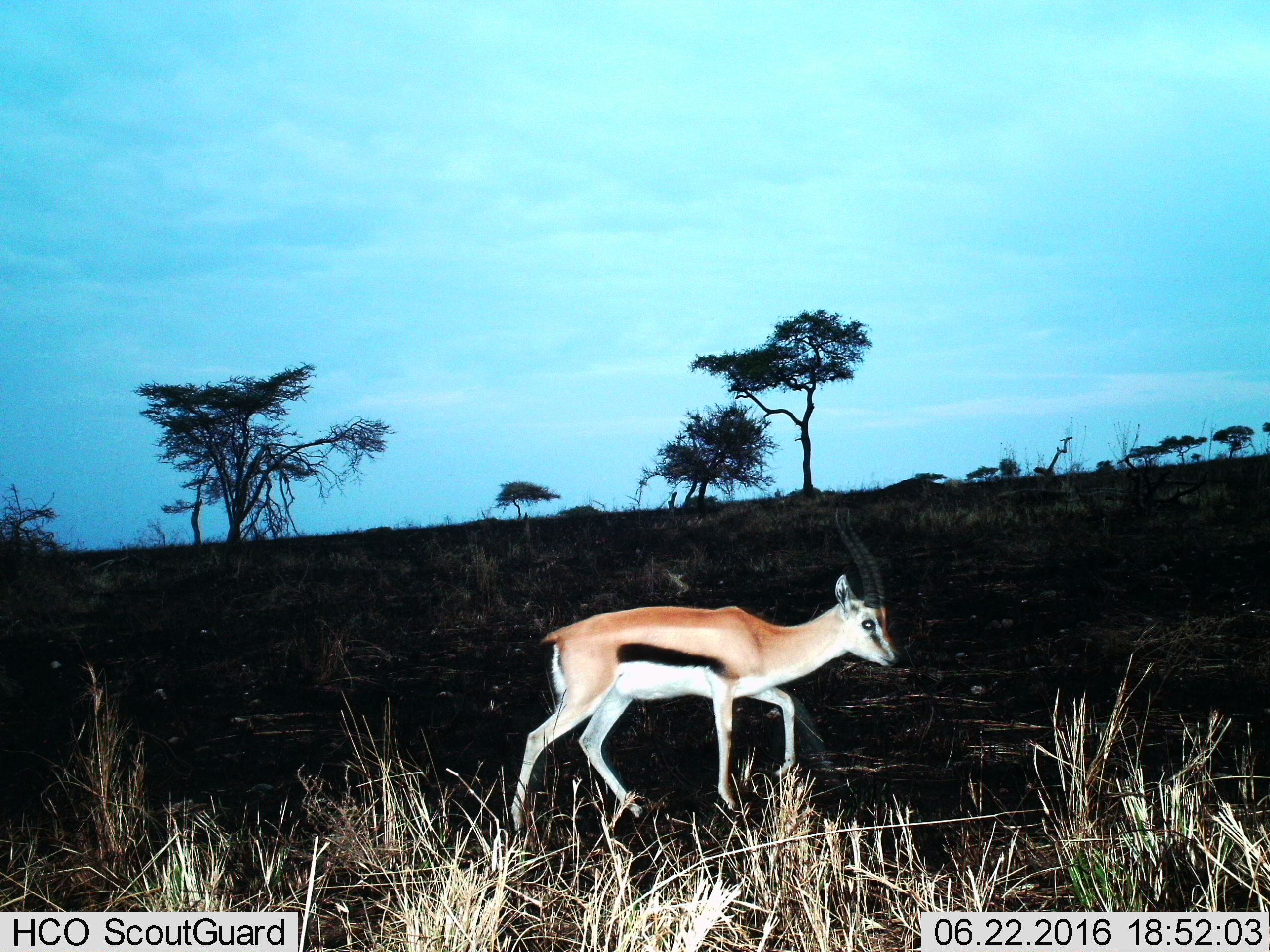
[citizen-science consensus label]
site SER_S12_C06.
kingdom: Animalia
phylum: Chordata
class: Mammalia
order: Artiodactyla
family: Bovidae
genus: Eudorcas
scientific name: Eudorcas thomsonii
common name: thomson's gazelle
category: gazellethomsons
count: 1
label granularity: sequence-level